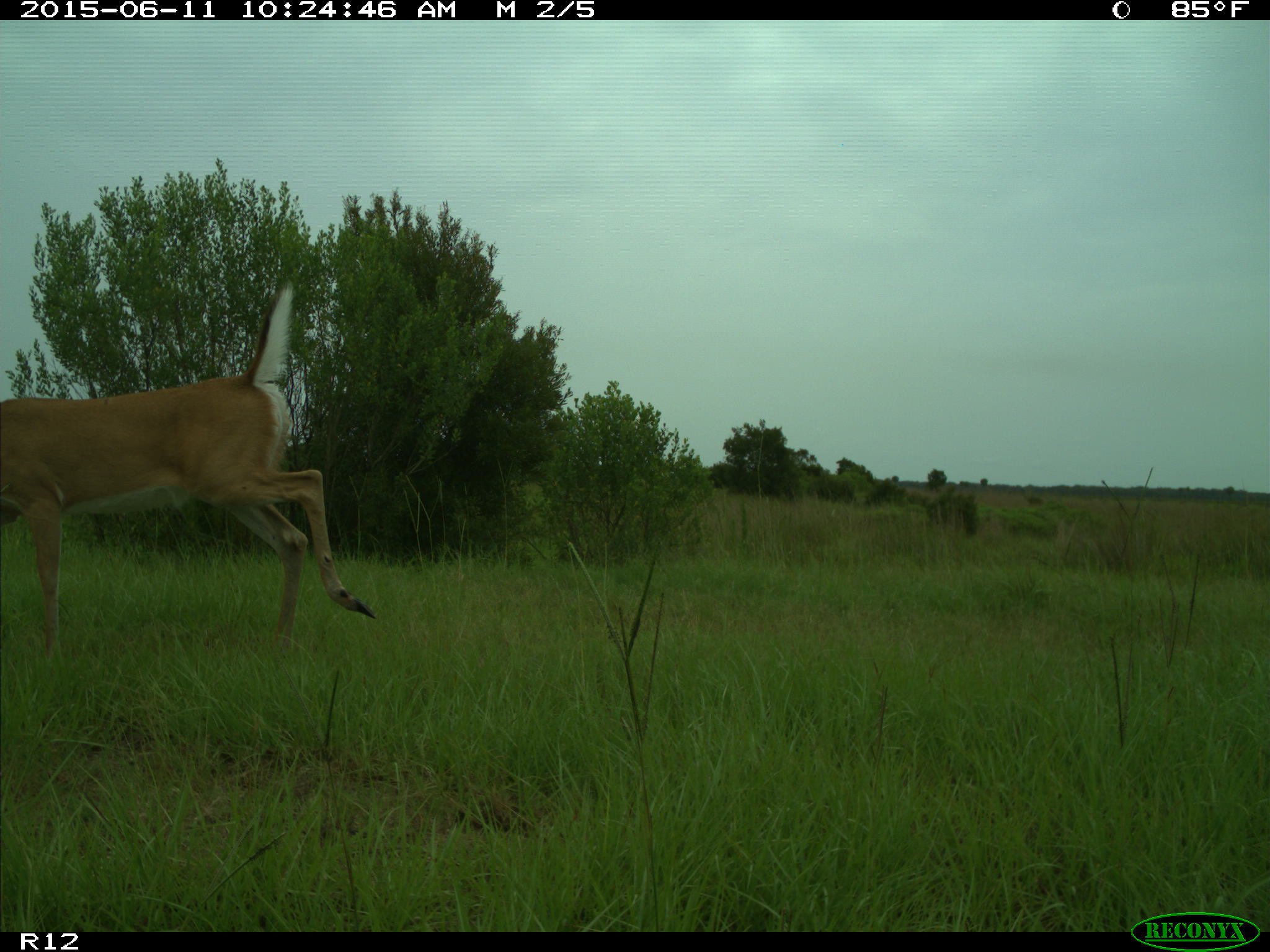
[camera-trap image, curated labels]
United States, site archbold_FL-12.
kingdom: Animalia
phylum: Chordata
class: Mammalia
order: Artiodactyla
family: Cervidae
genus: Odocoileus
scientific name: Odocoileus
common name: deer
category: unidentified deer